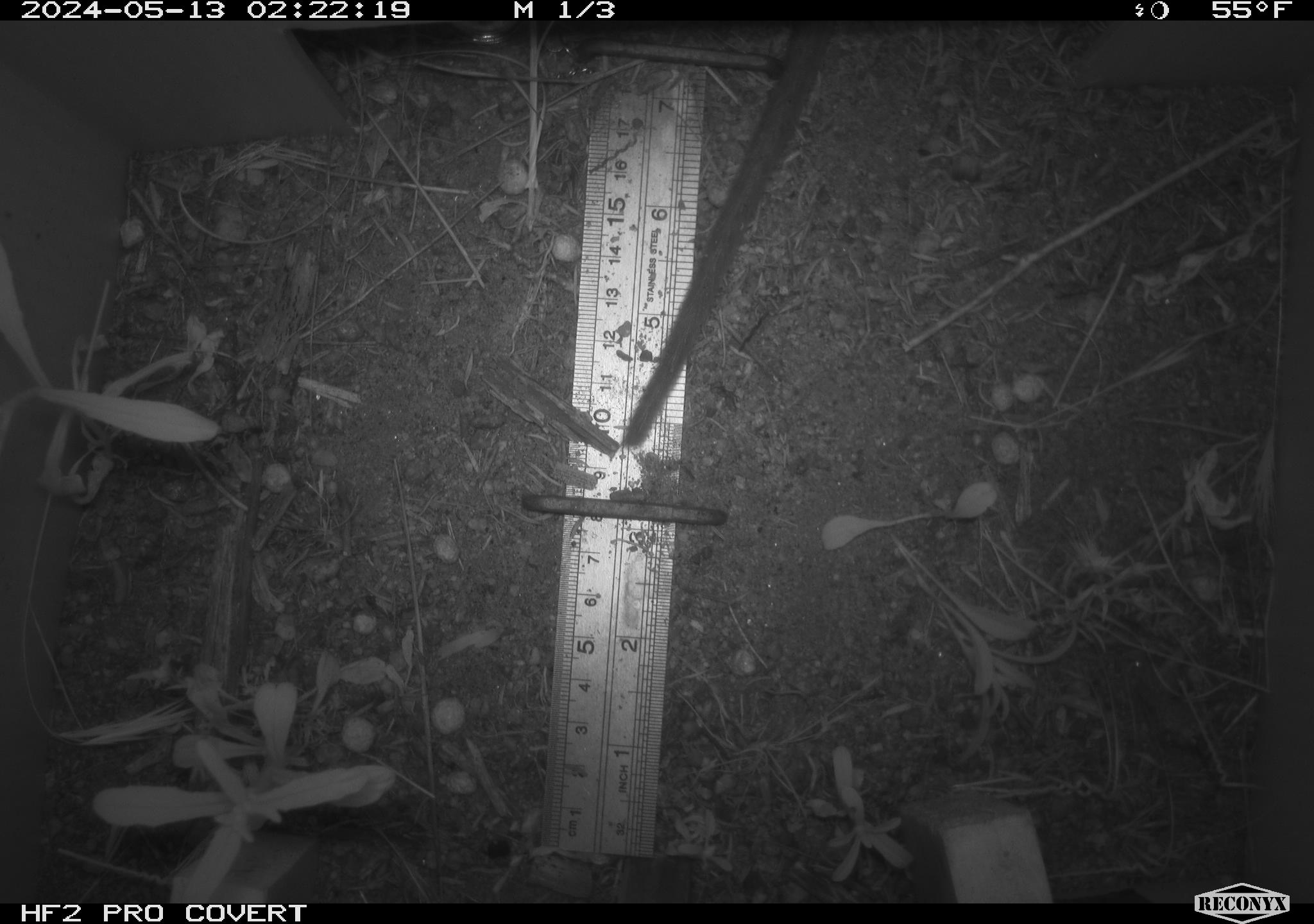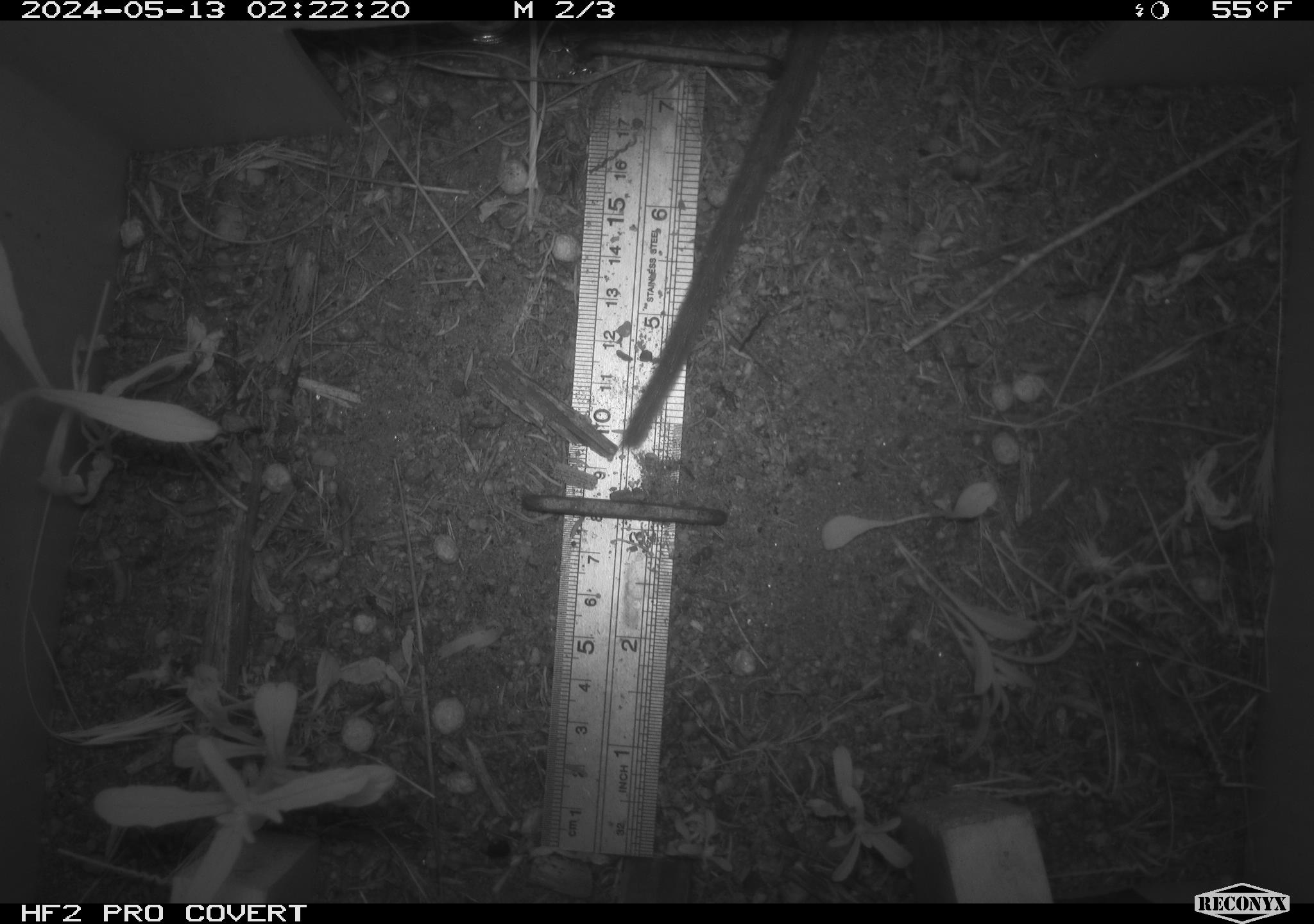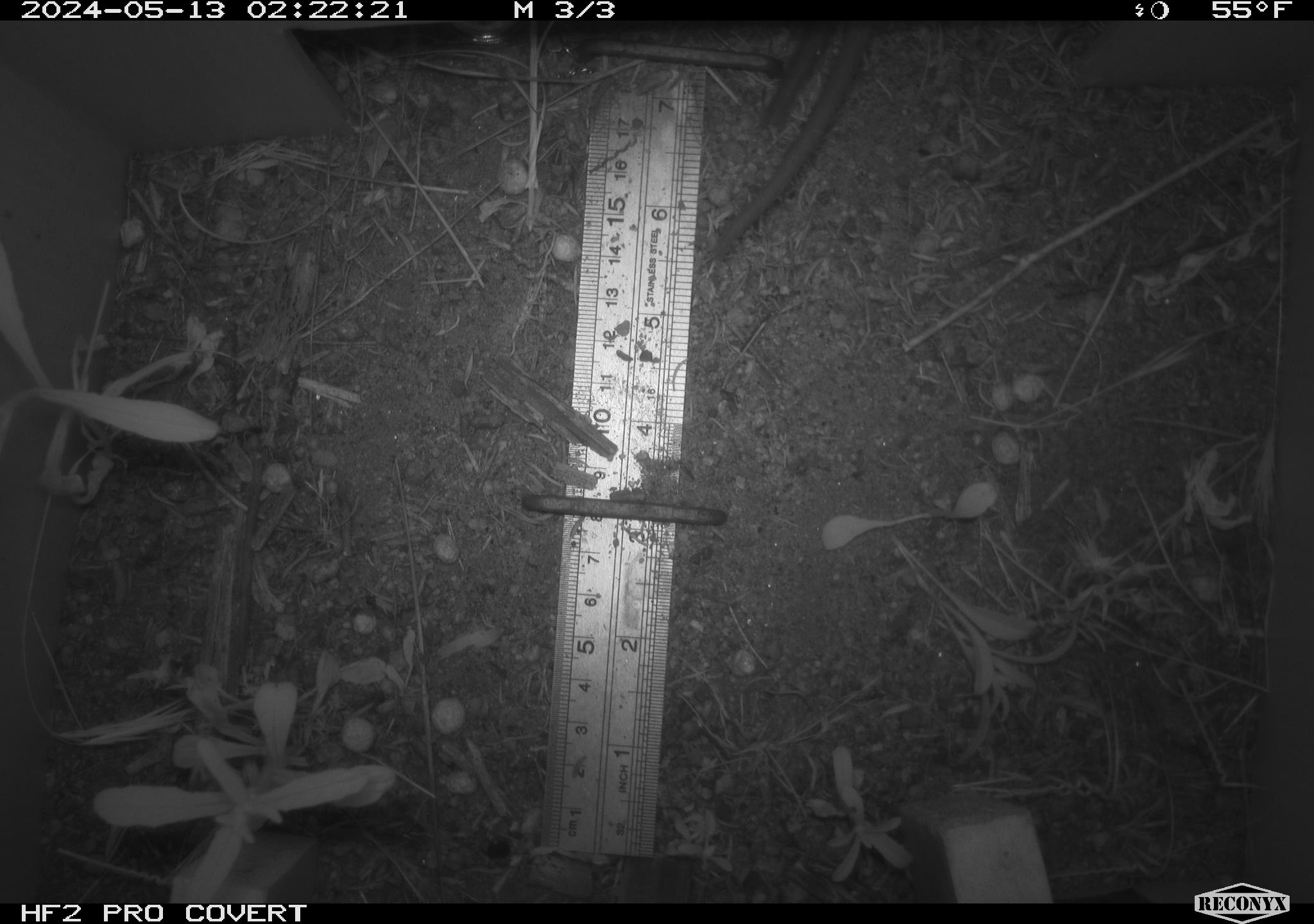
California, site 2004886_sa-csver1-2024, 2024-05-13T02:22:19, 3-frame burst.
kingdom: Animalia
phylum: Chordata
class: Mammalia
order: Rodentia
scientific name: Rodentia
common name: rodent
Rodent (Rodentia).